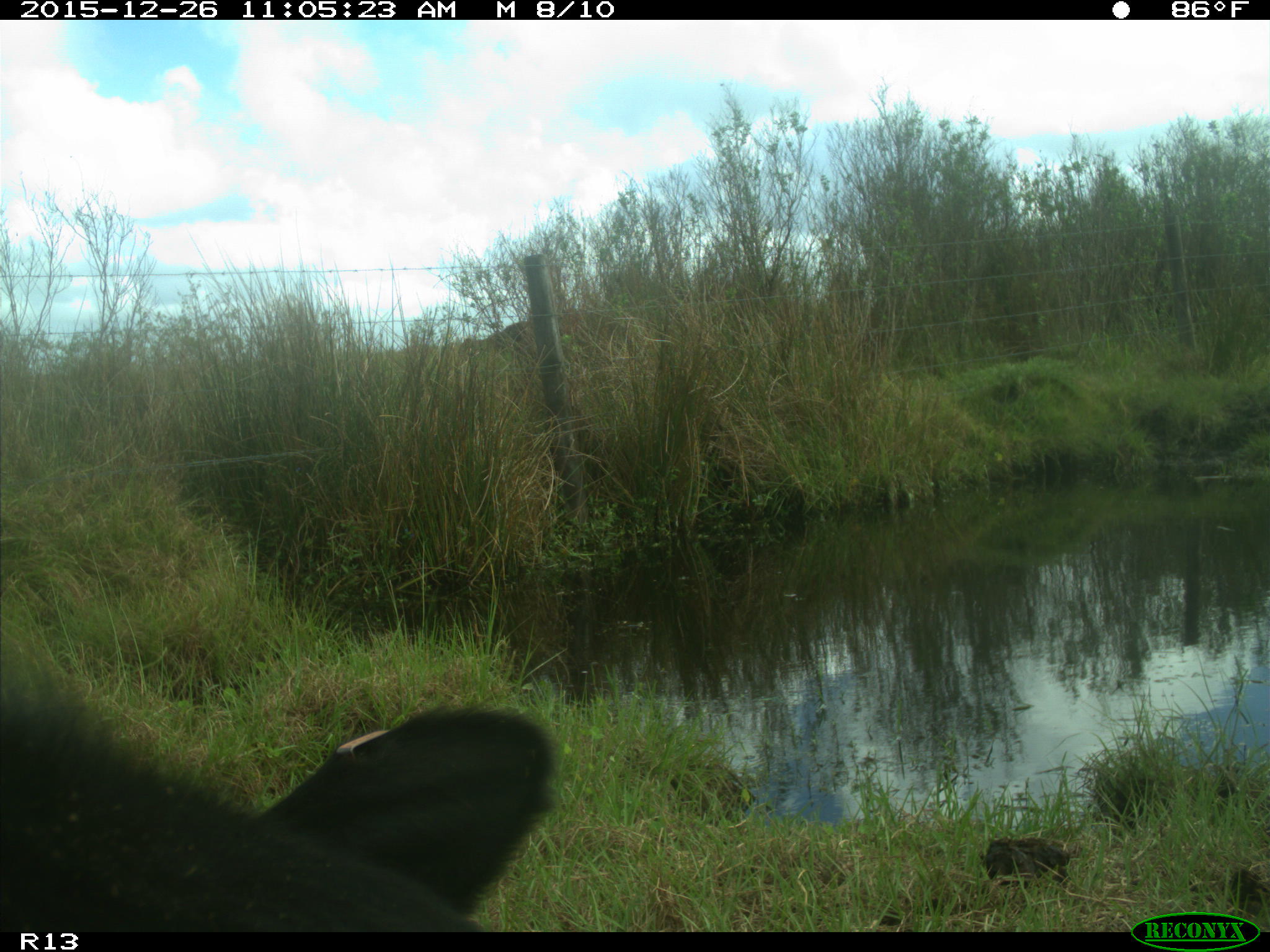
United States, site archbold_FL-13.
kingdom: Animalia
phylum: Chordata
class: Mammalia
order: Artiodactyla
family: Bovidae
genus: Bos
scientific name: Bos taurus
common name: domestic cow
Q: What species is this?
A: Bos taurus (domestic cow).